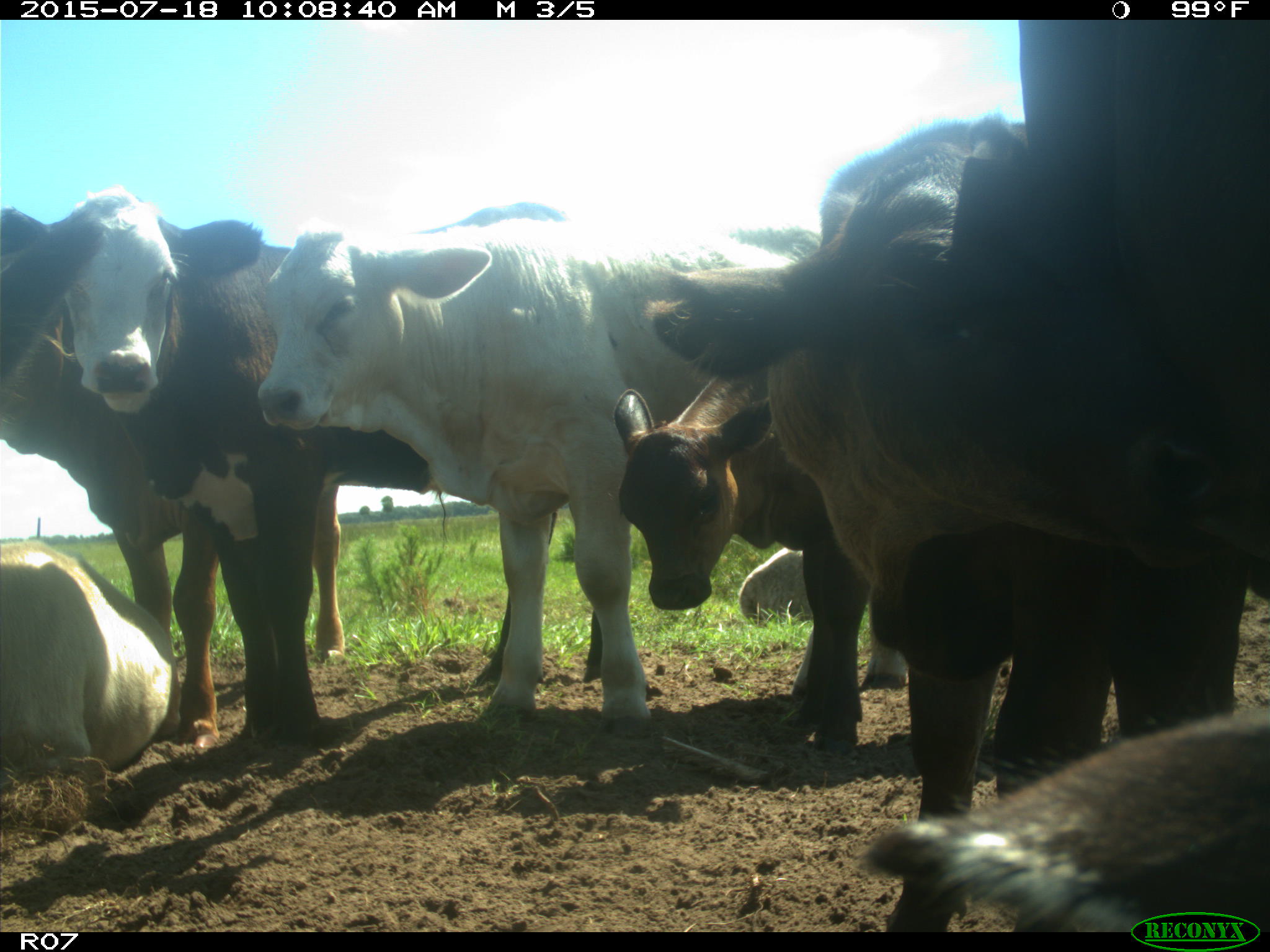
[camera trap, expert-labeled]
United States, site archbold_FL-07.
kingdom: Animalia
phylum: Chordata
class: Mammalia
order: Artiodactyla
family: Bovidae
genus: Bos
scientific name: Bos taurus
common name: domestic cow